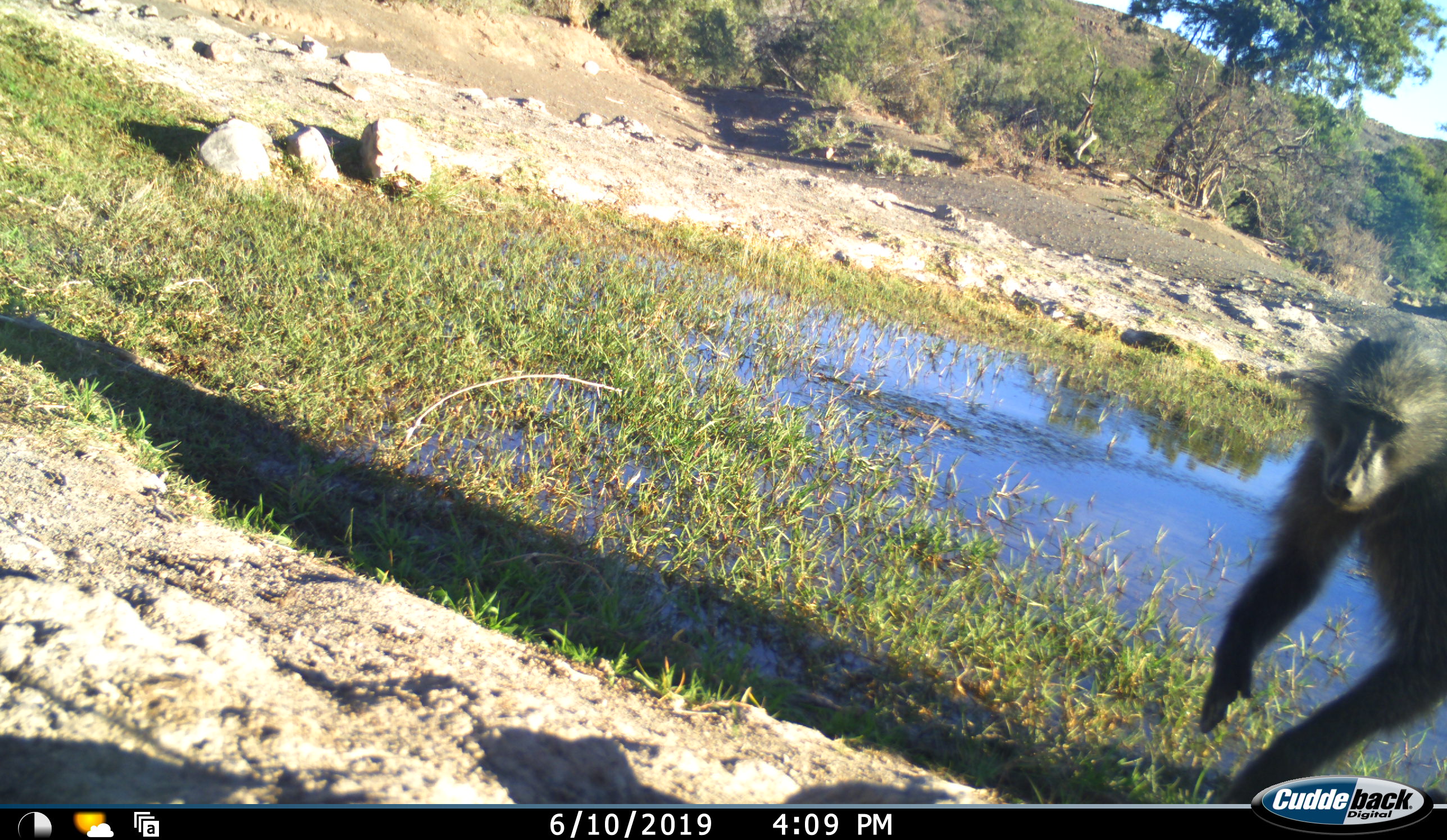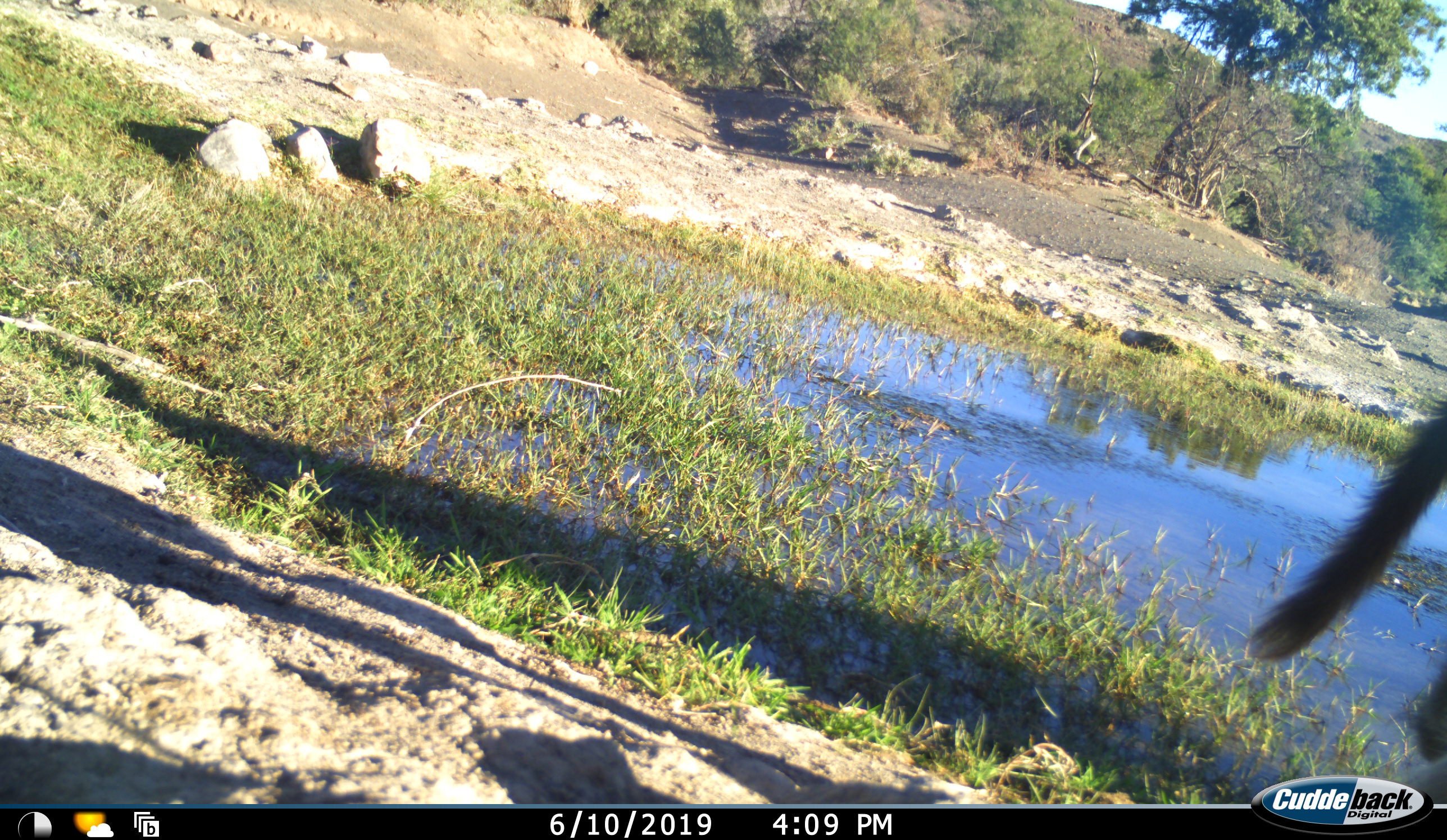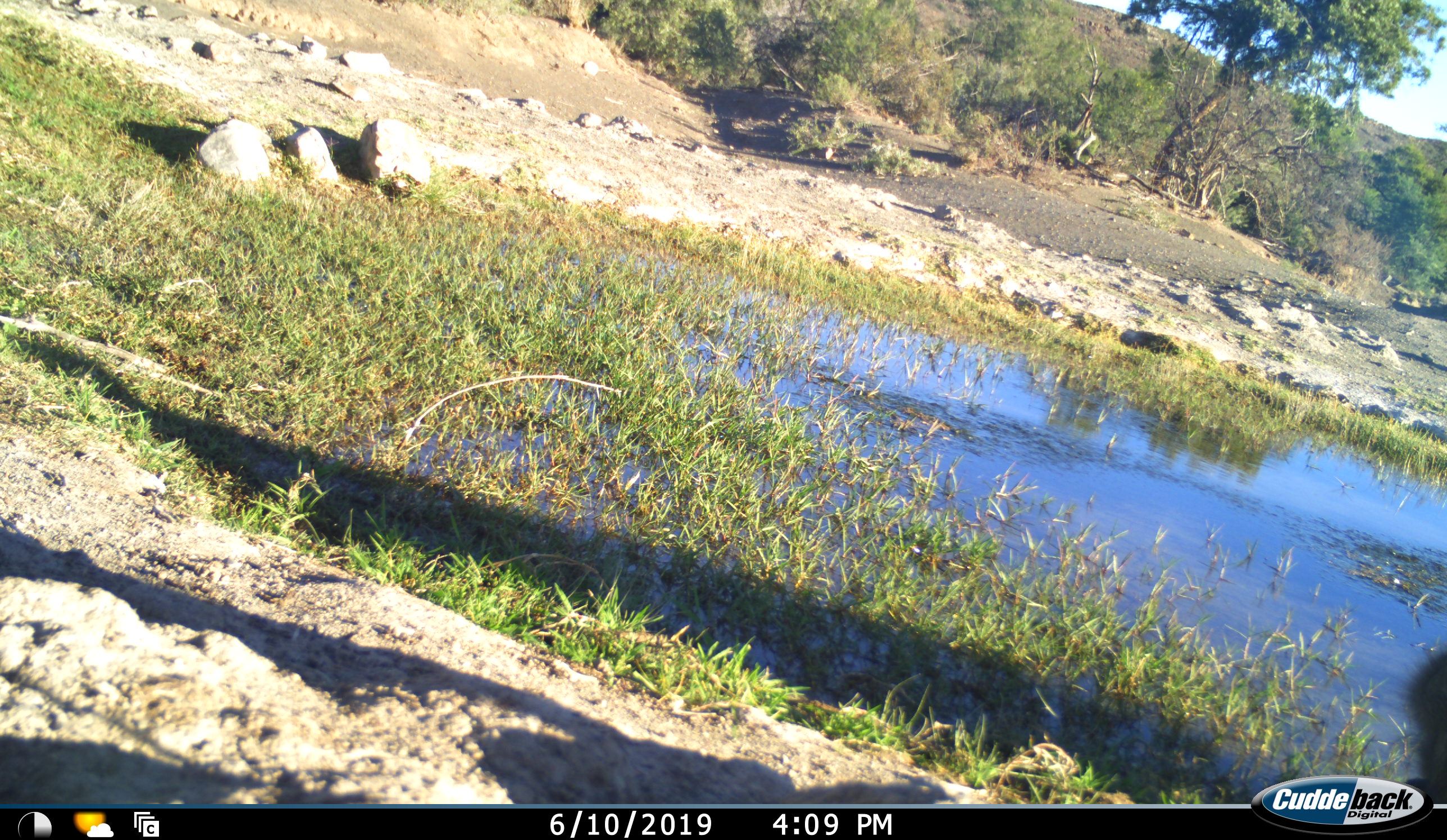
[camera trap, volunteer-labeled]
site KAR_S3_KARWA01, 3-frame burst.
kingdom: Animalia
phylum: Chordata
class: Mammalia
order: Primates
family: Cercopithecidae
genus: Papio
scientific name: Papio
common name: baboon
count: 1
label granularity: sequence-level